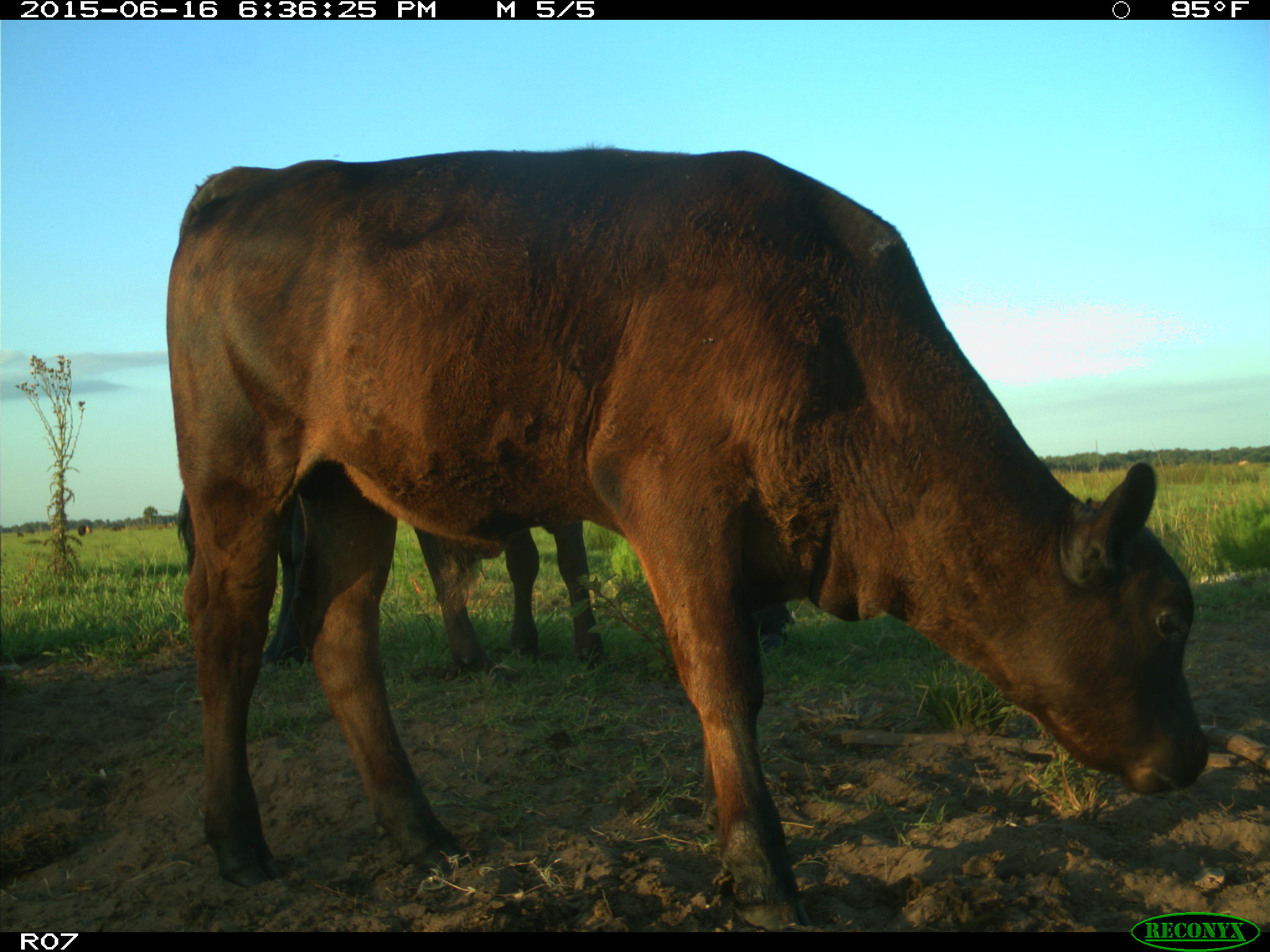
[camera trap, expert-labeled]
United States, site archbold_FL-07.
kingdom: Animalia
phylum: Chordata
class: Mammalia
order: Artiodactyla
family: Bovidae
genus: Bos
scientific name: Bos taurus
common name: domestic cow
Bos taurus (domestic cow).